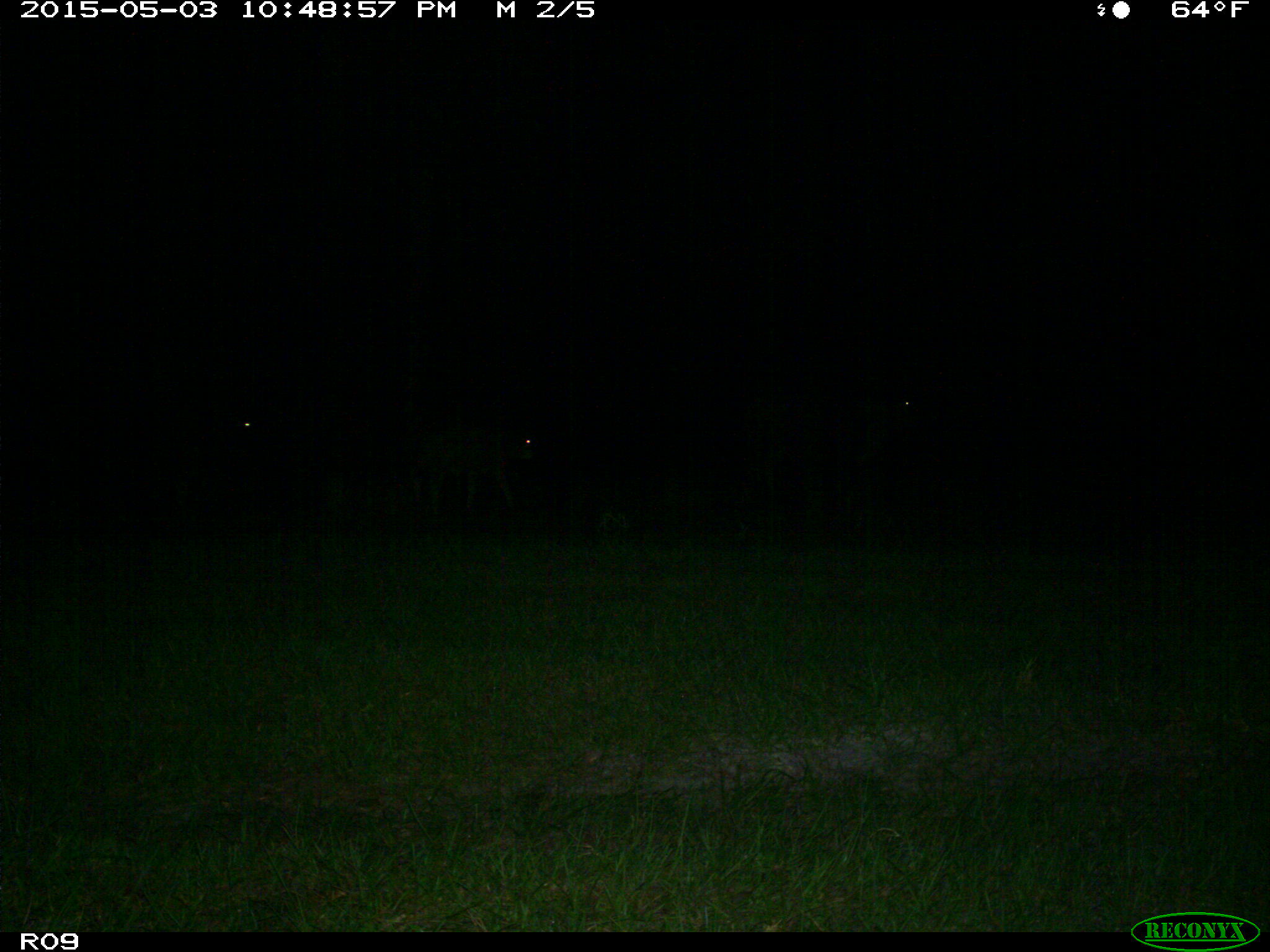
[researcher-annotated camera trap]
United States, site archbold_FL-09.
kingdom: Animalia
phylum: Chordata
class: Mammalia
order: Artiodactyla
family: Bovidae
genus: Bos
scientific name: Bos taurus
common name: domestic cow